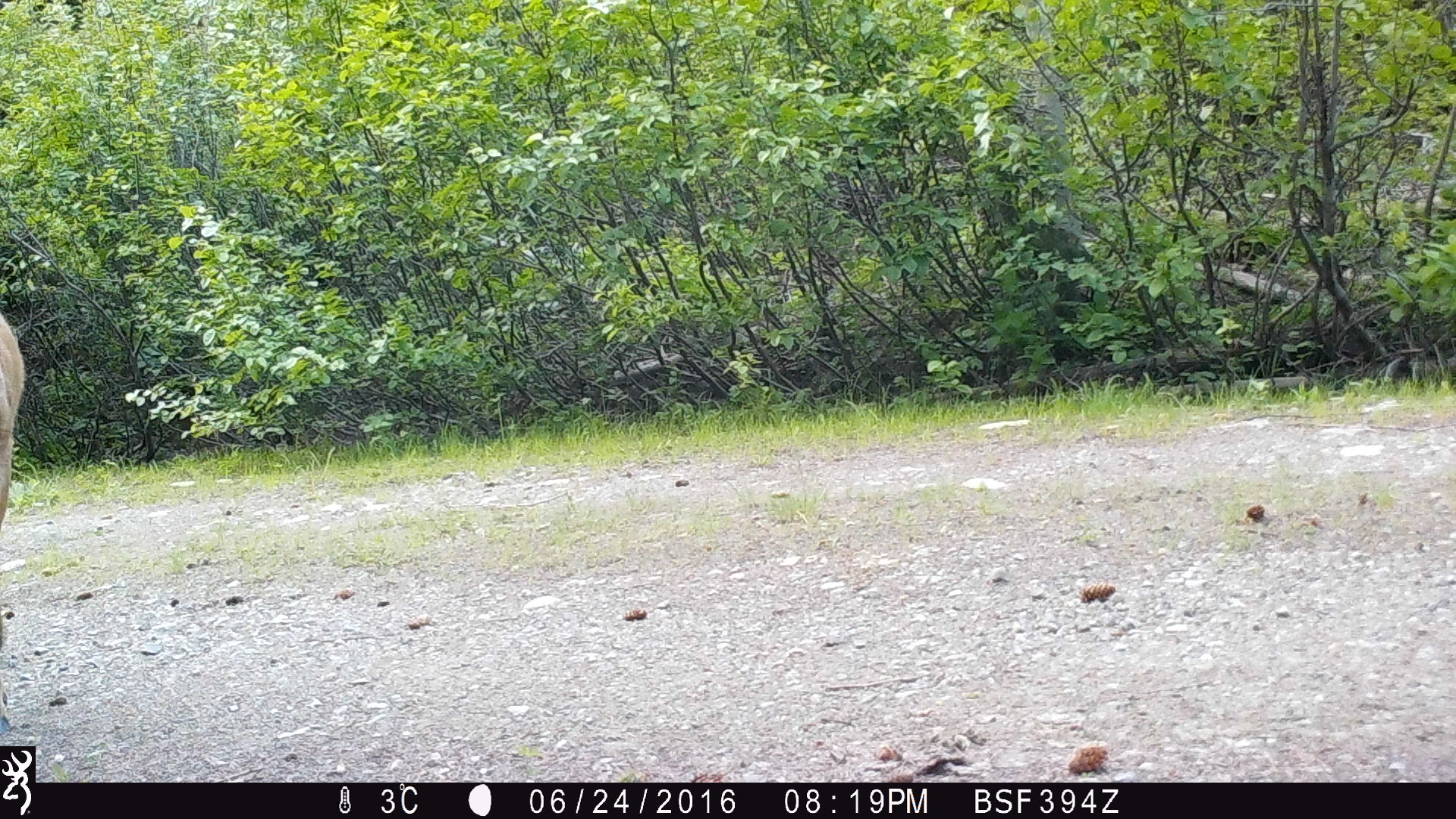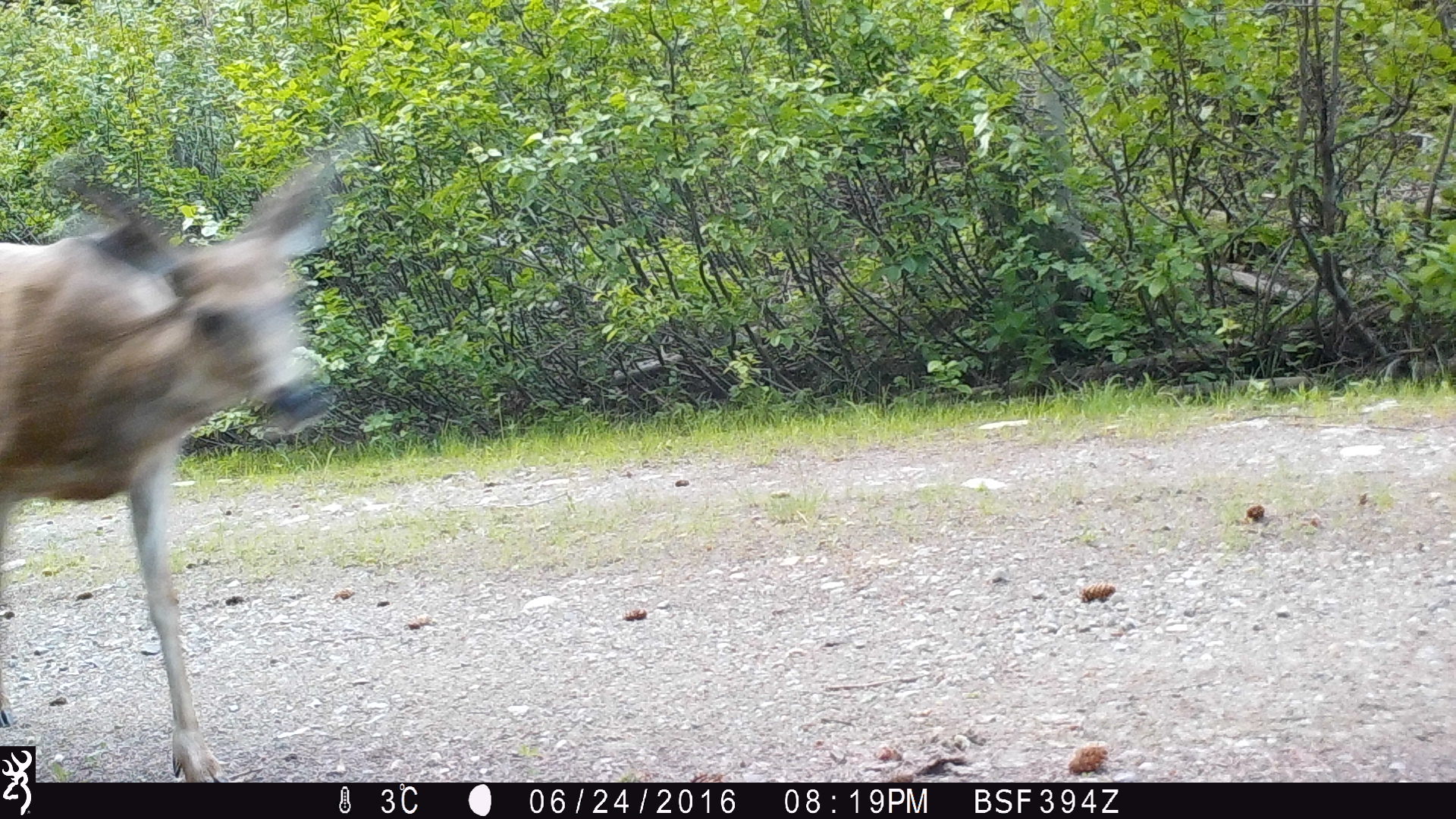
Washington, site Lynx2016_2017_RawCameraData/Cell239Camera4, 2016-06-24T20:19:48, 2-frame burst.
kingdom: Animalia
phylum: Chordata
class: Mammalia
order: Artiodactyla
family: Cervidae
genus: Odocoileus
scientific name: Odocoileus hemionus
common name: mule deer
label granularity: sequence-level